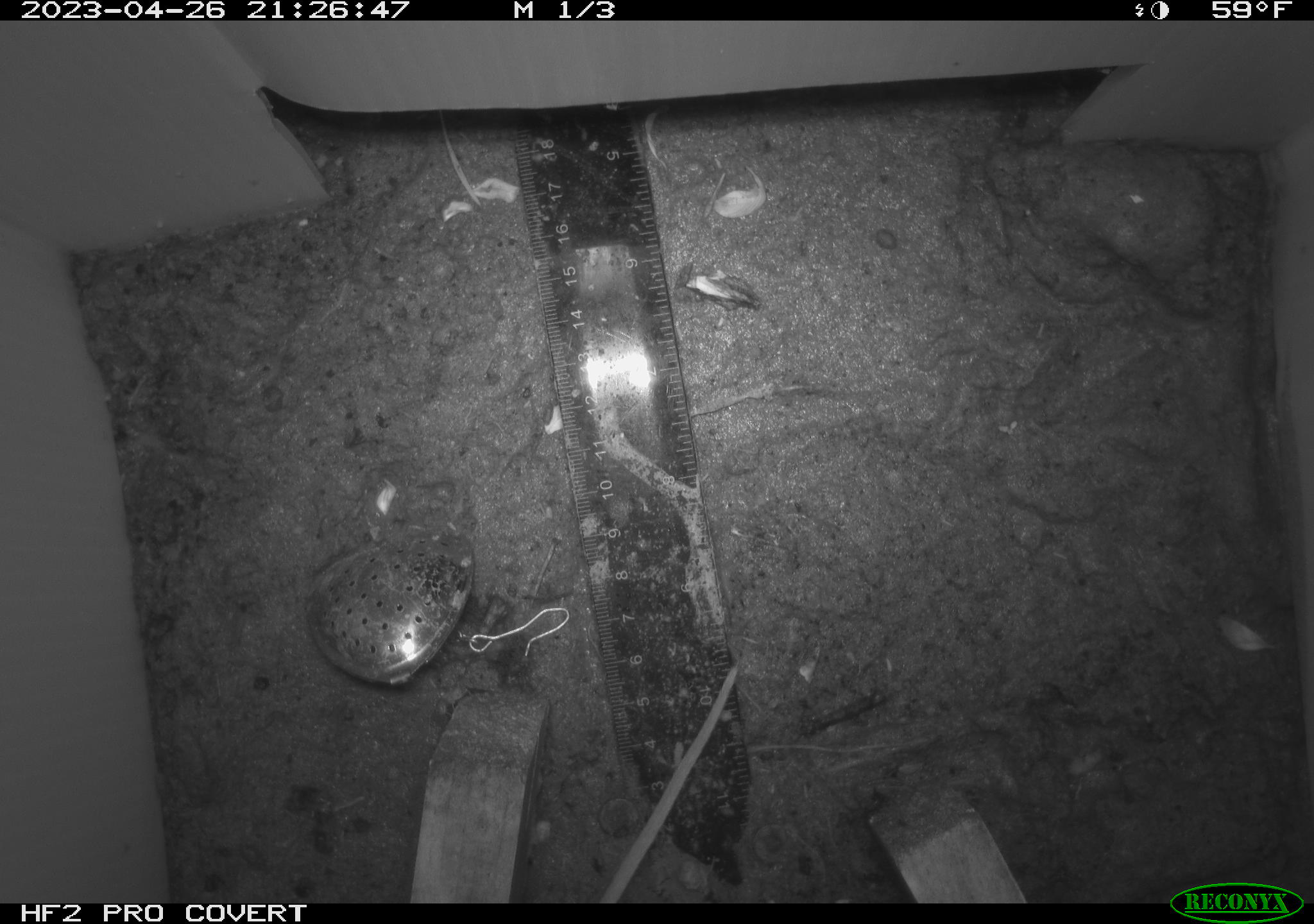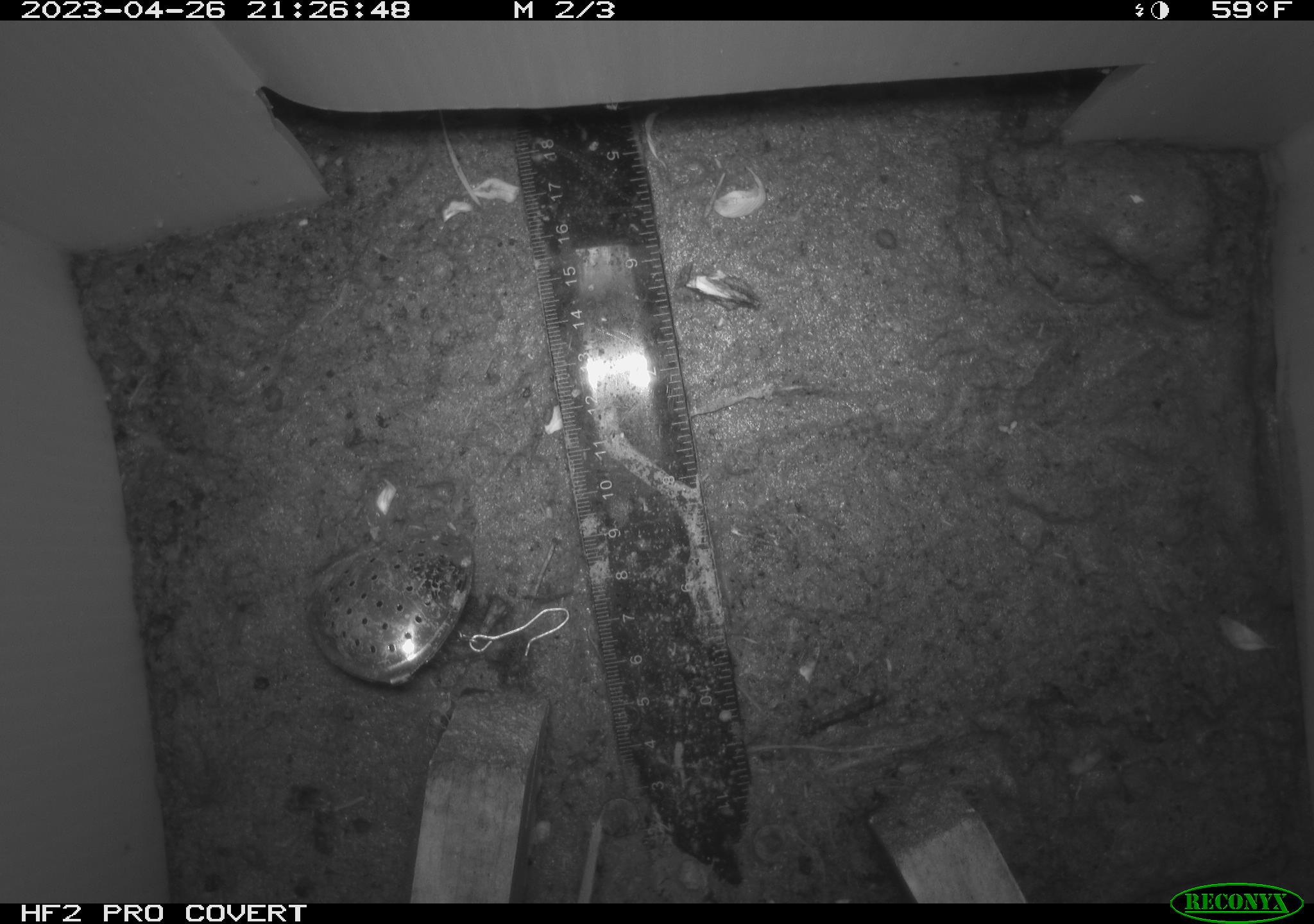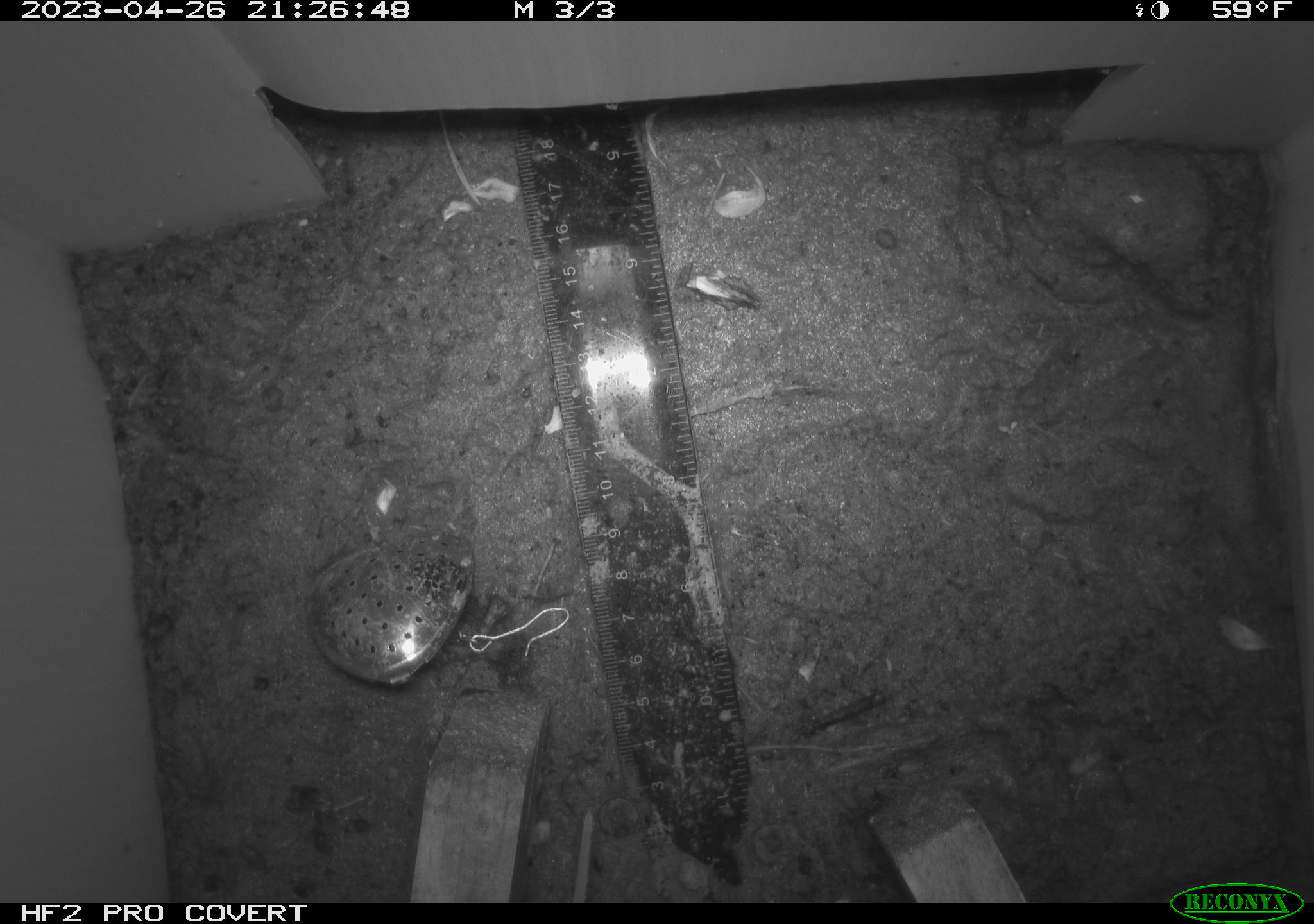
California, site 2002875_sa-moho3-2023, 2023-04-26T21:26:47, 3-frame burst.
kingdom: Animalia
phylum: Chordata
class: Mammalia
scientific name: Mammalia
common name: small mammal